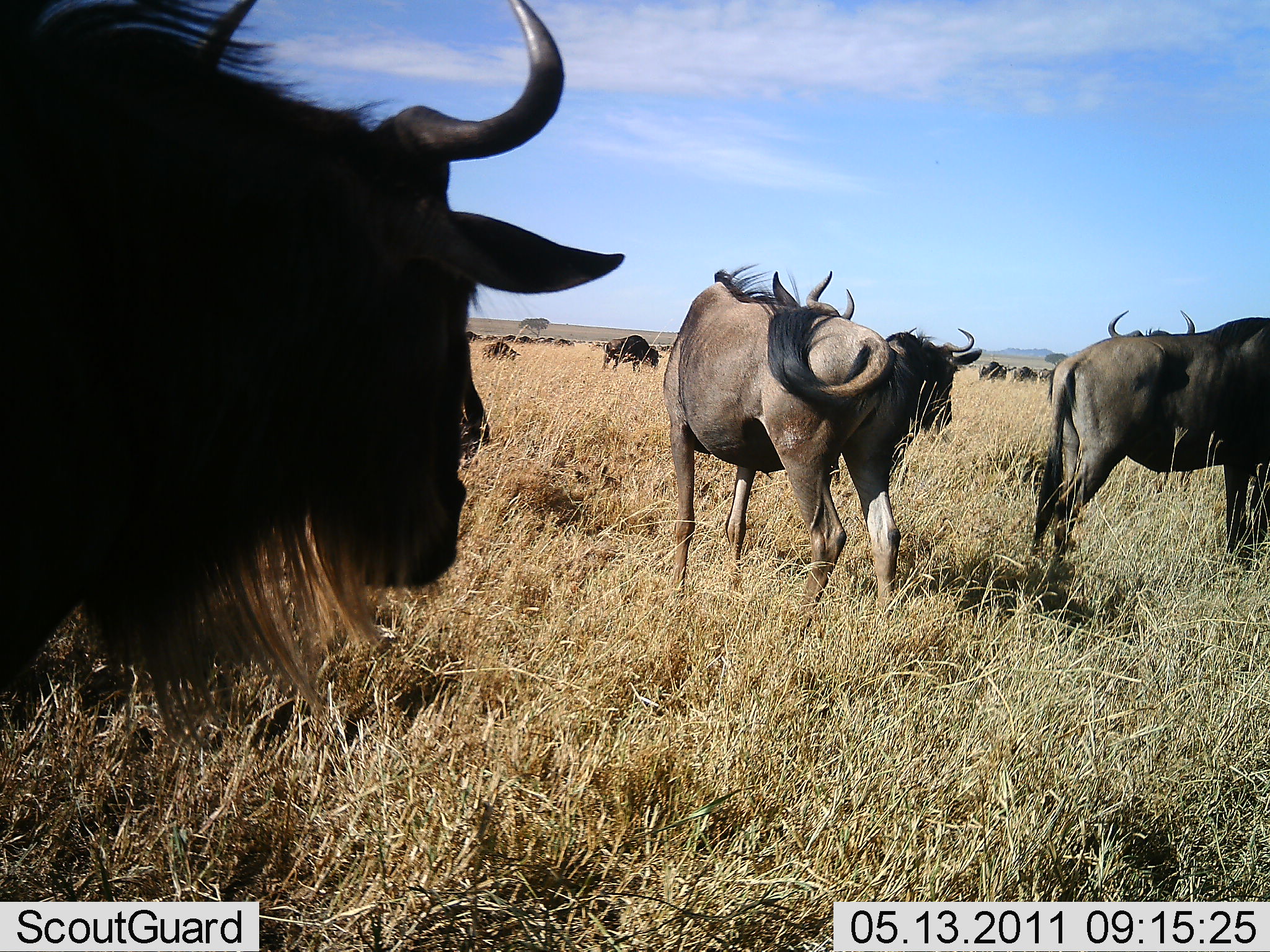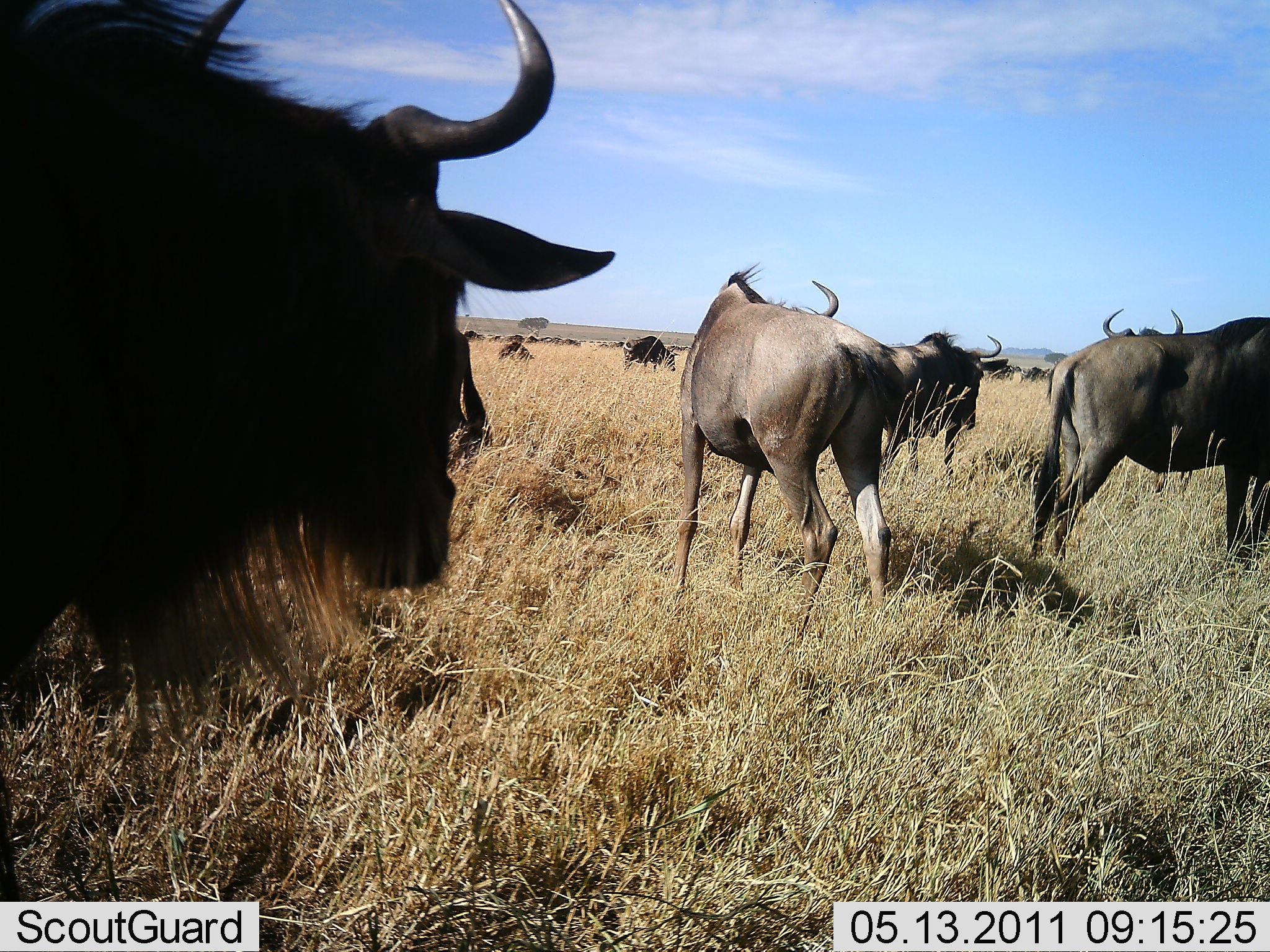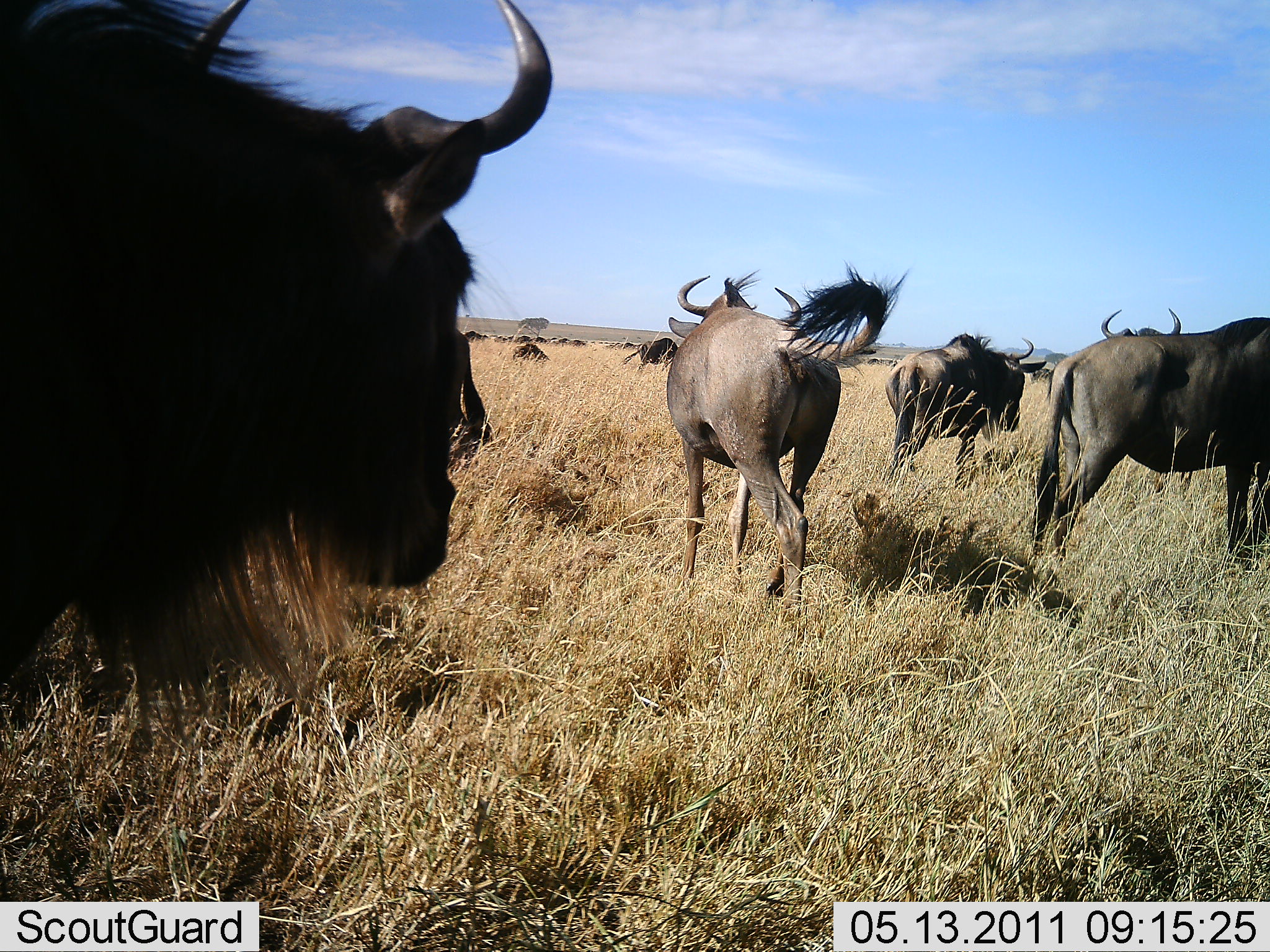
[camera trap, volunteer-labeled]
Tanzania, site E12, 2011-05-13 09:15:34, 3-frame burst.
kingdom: Animalia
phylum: Chordata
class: Mammalia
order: Artiodactyla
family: Bovidae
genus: Connochaetes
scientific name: Connochaetes taurinus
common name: blue wildebeest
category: wildebeest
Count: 11-50.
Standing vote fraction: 75%.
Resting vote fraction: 0%.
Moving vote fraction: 50%.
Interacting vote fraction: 0%.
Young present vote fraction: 0%.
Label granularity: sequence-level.